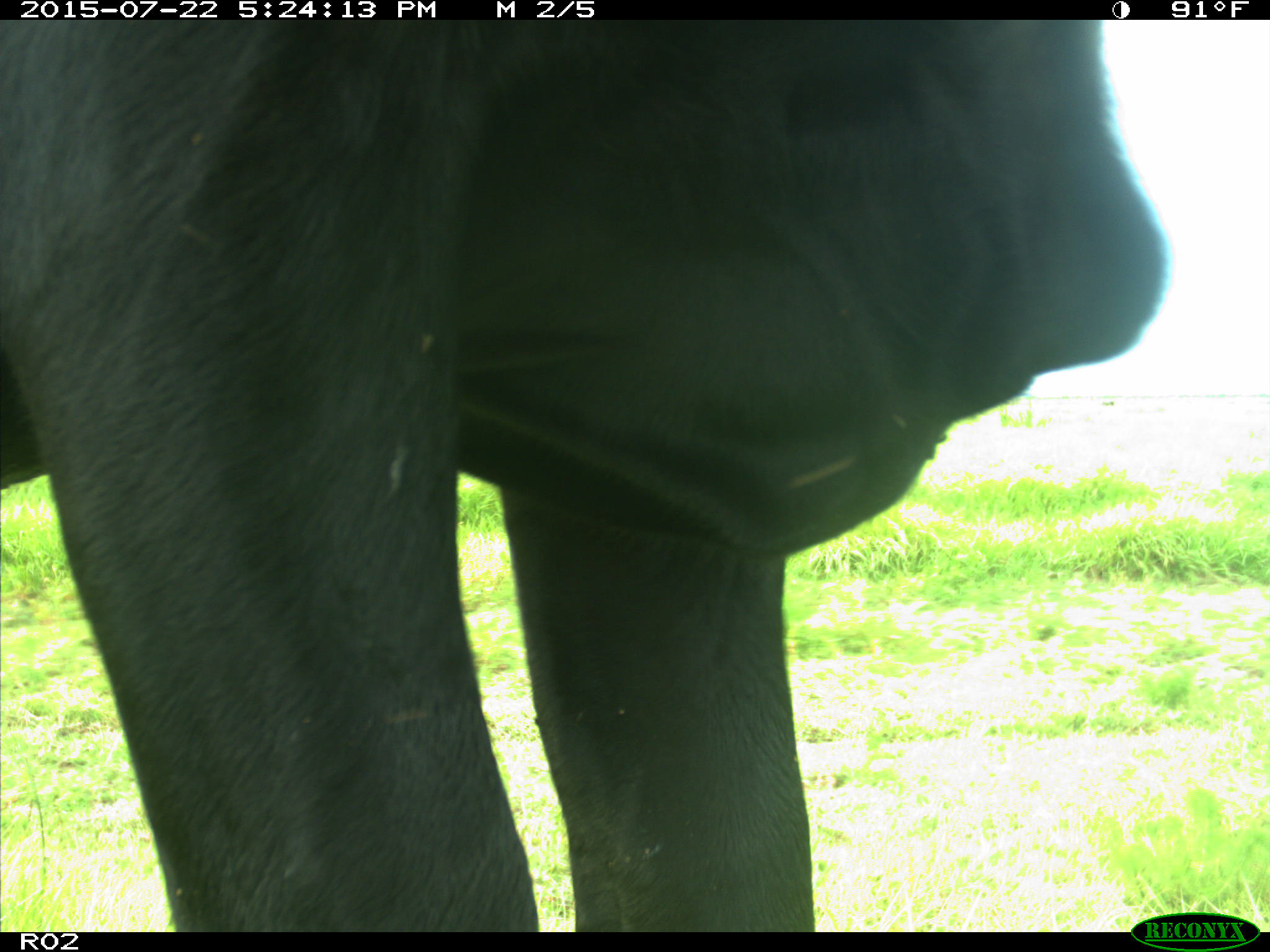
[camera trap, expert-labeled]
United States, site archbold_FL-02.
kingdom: Animalia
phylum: Chordata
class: Mammalia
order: Artiodactyla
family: Bovidae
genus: Bos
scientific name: Bos taurus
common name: domestic cow